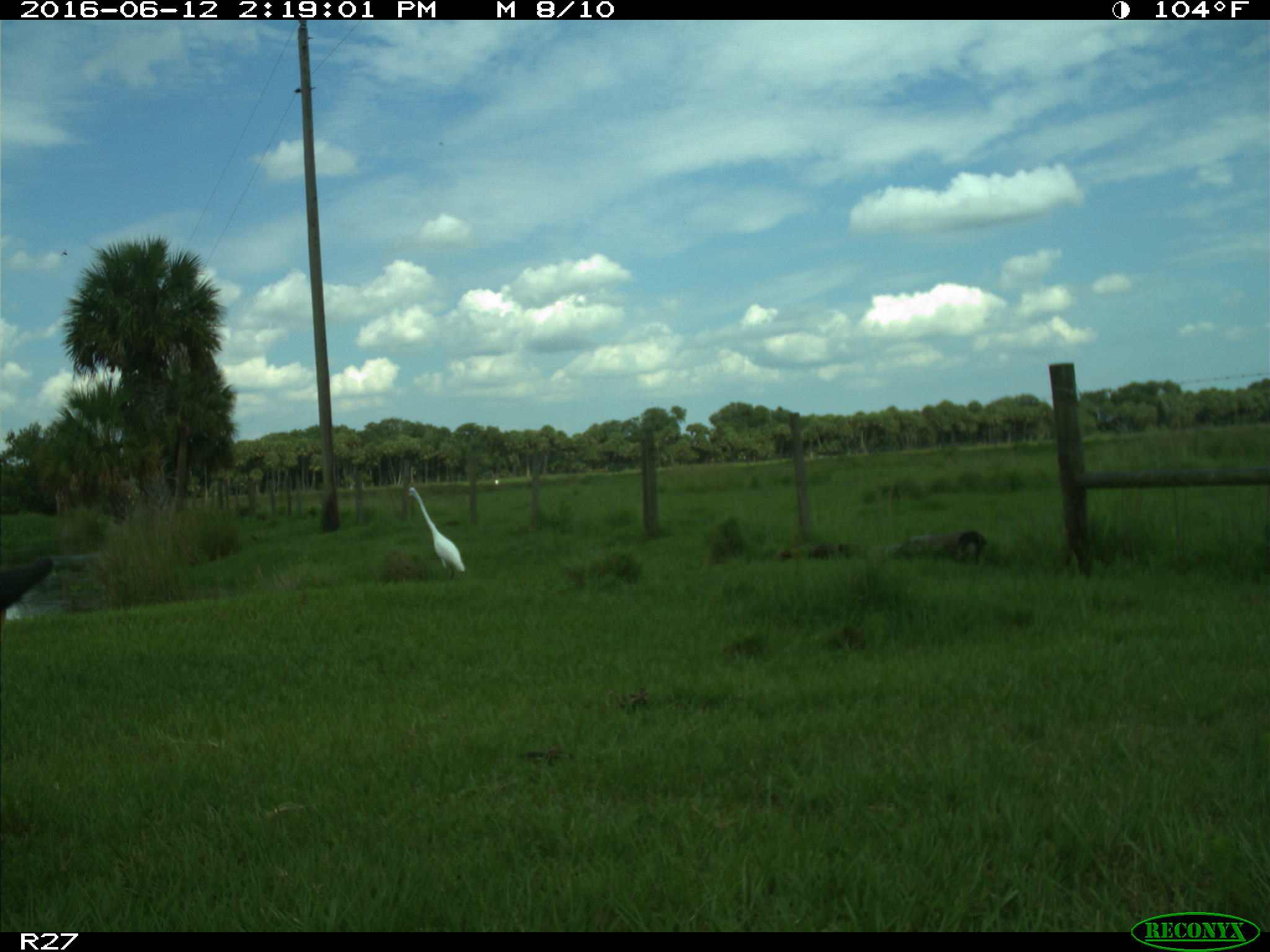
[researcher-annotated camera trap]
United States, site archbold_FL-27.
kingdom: Animalia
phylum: Chordata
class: Mammalia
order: Artiodactyla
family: Bovidae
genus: Bos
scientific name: Bos taurus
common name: domestic cow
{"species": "Bos taurus (domestic cow)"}